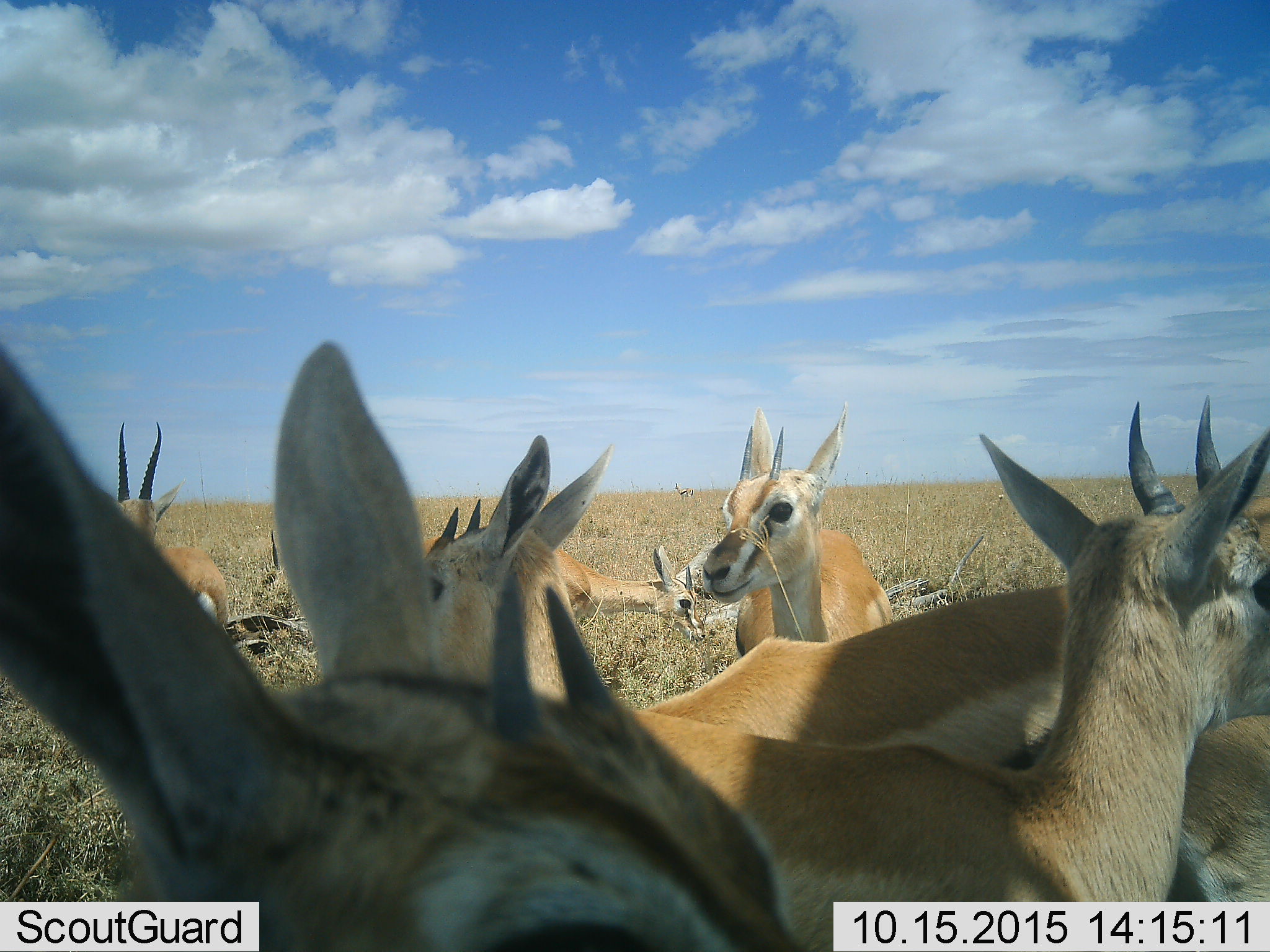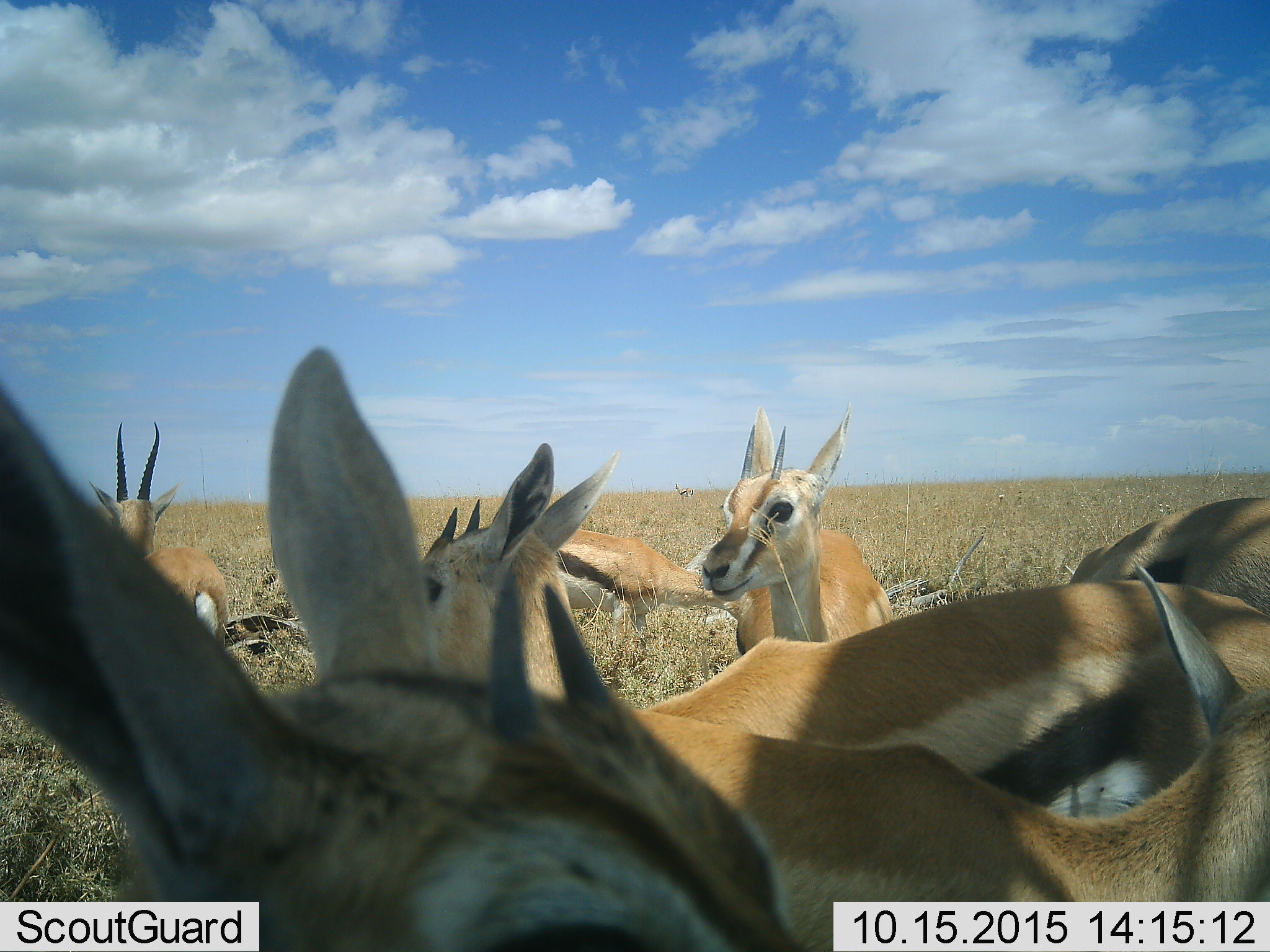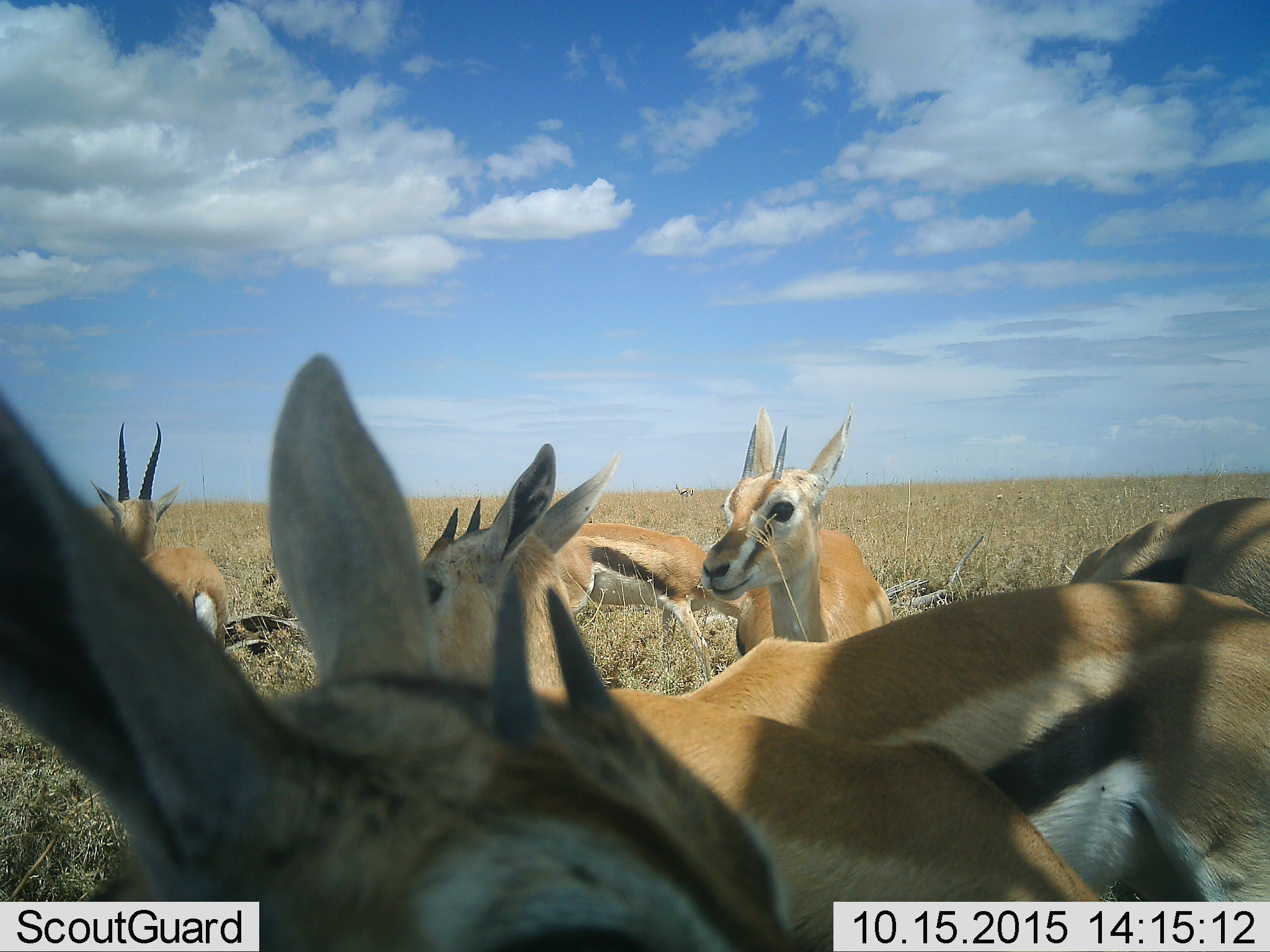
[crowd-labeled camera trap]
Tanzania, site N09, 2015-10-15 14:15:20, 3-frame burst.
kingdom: Animalia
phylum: Chordata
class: Mammalia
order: Artiodactyla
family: Bovidae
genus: Eudorcas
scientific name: Eudorcas thomsonii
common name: thomson's gazelle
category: gazellethomsons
Gazellethomsons (thomson's gazelle) (Eudorcas thomsonii), count 9. Behavior (volunteer vote fractions): standing 71%, resting 14%, moving 43%, interacting 14%. Young present (vote fraction): 14%. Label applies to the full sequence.